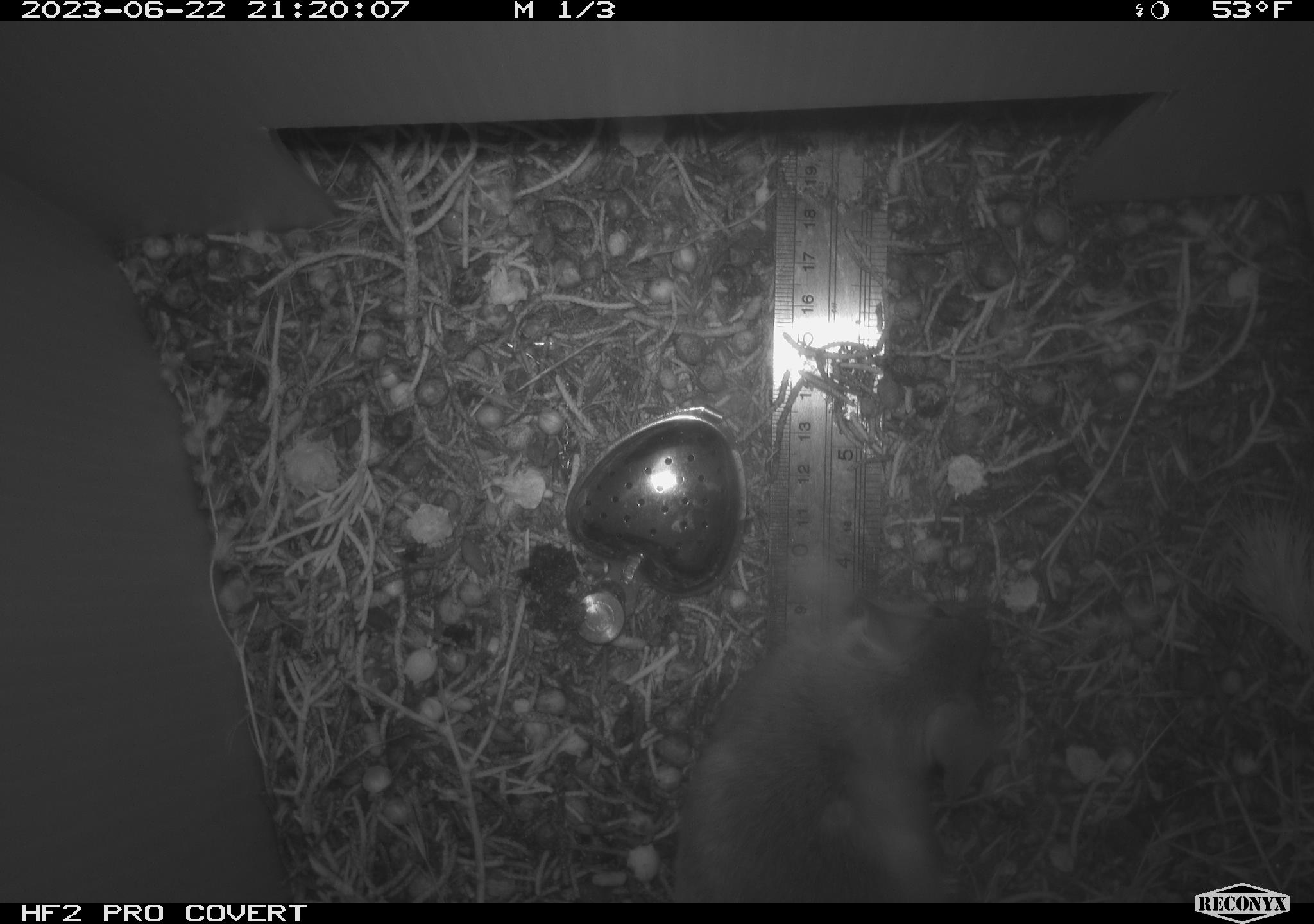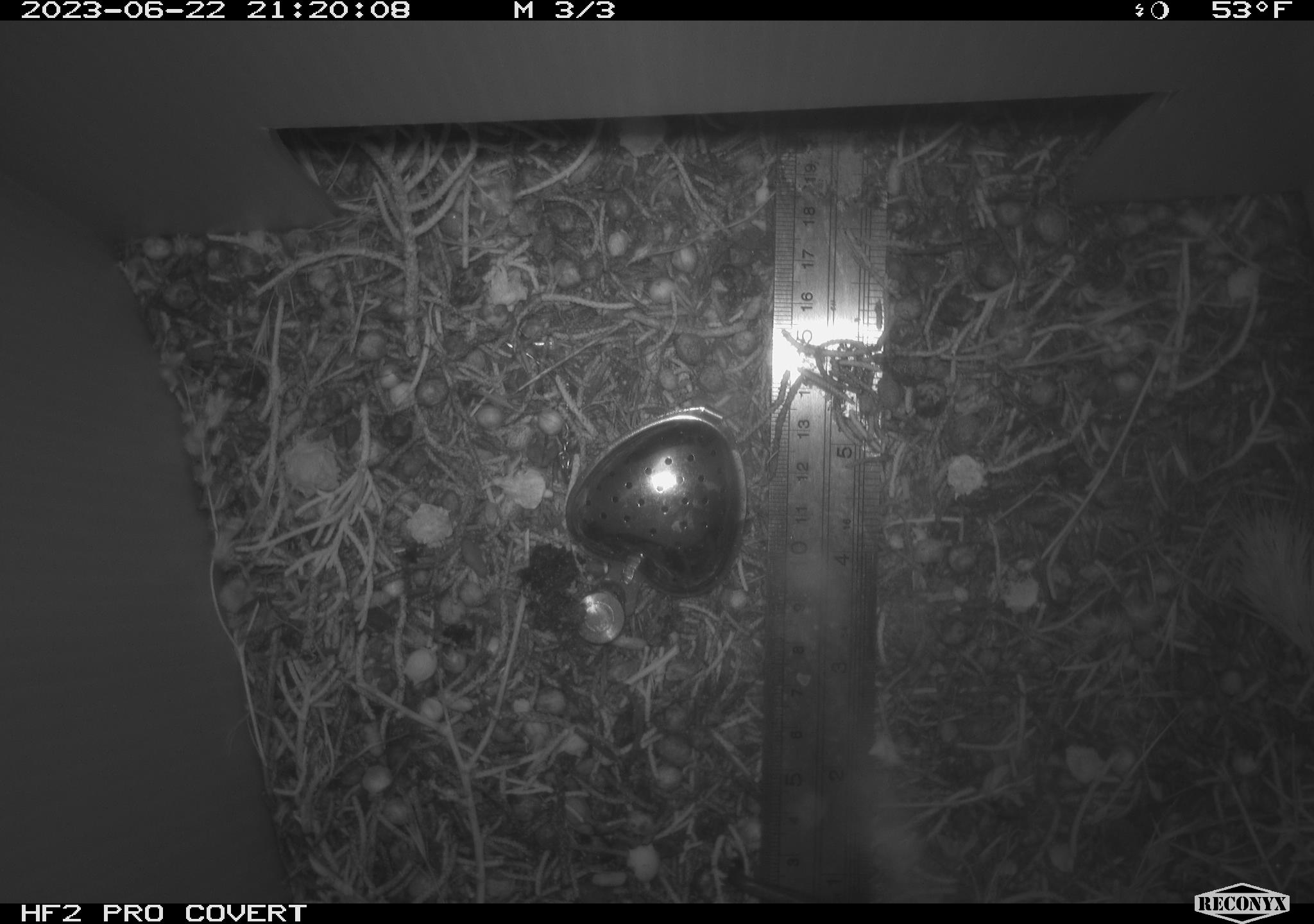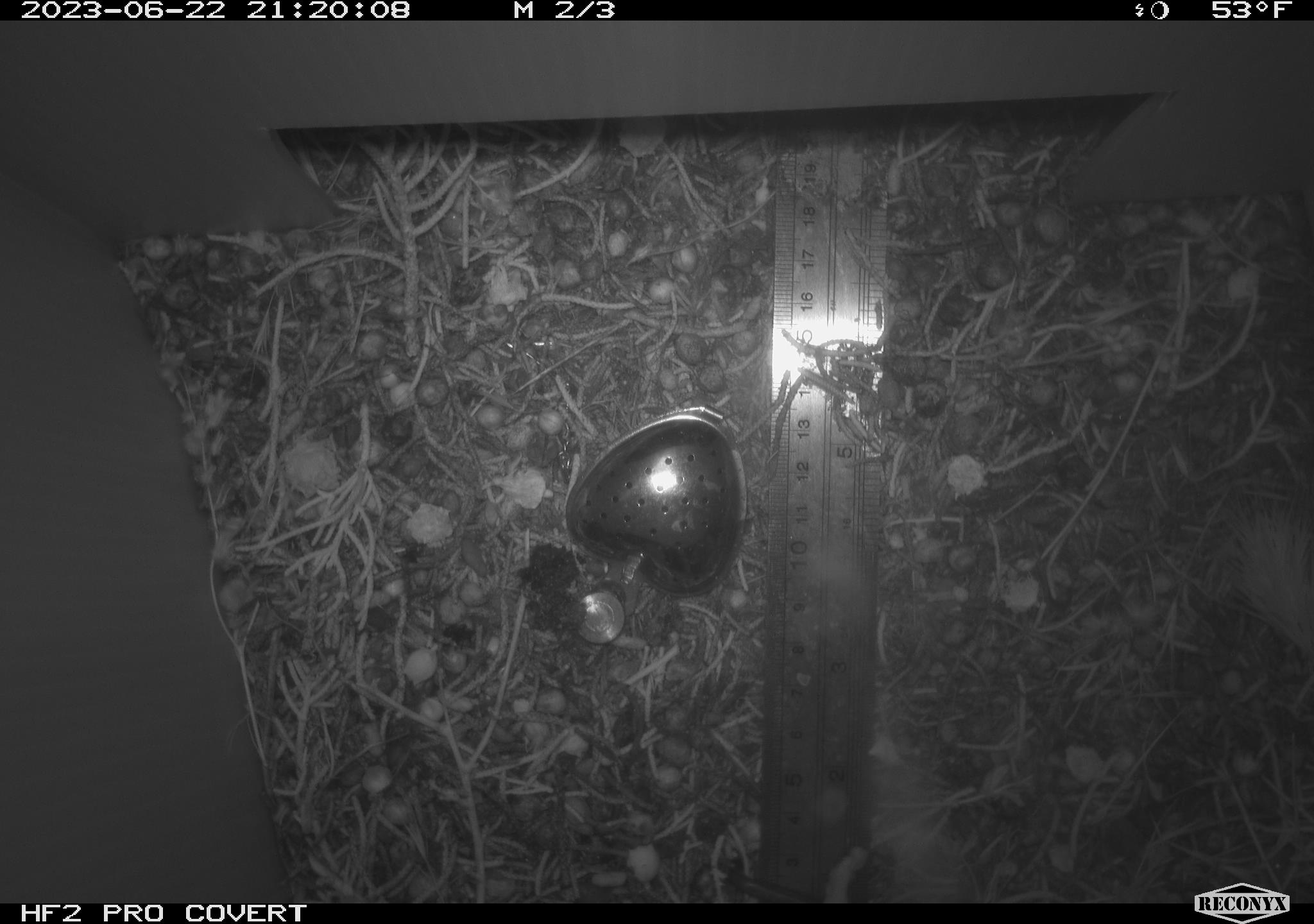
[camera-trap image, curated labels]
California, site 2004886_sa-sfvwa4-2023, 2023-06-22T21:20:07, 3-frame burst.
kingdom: Animalia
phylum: Chordata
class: Mammalia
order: Rodentia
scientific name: Rodentia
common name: rodent